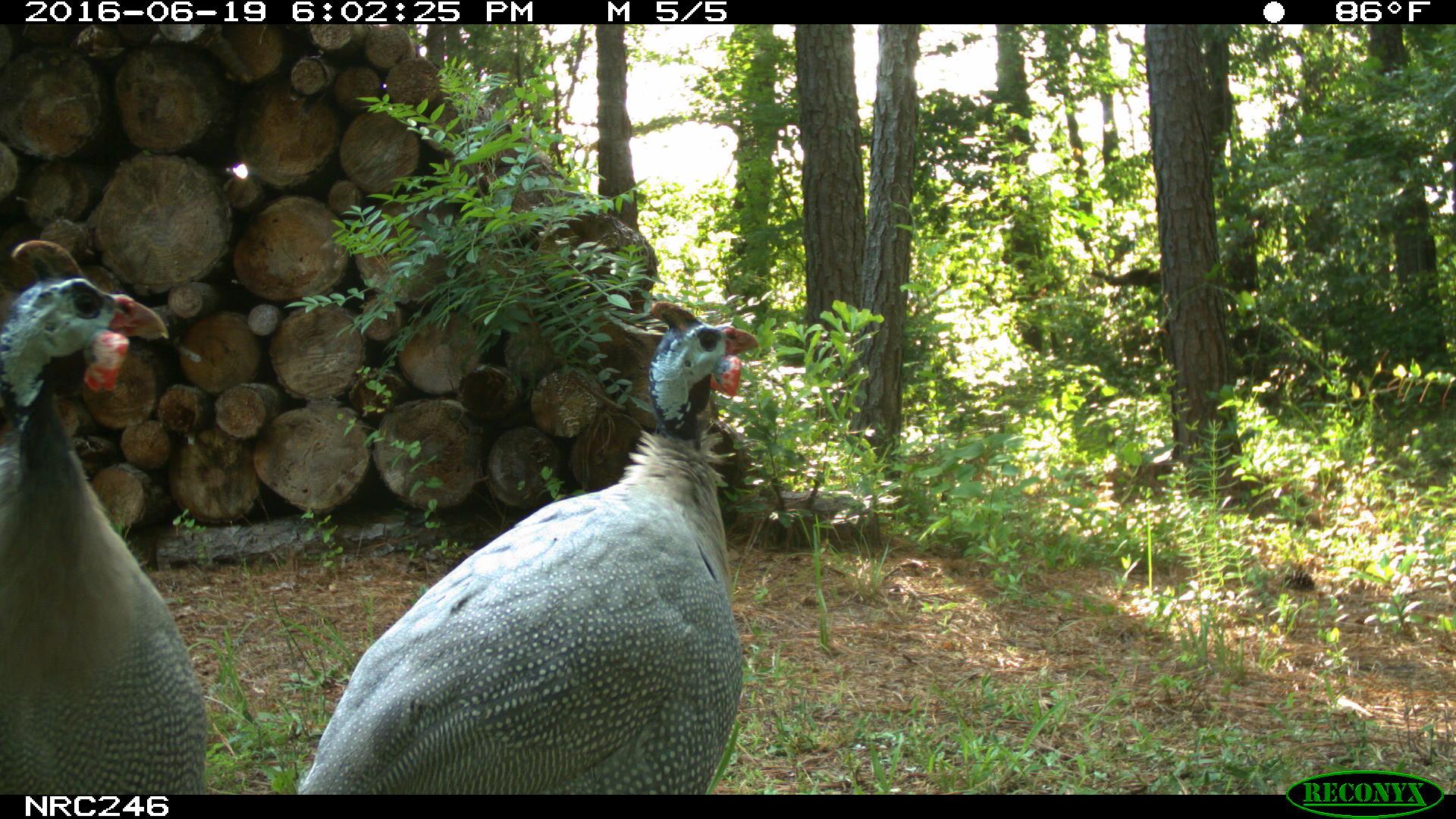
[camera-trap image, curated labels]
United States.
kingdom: Animalia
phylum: Chordata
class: Aves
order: Galliformes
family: Phasianidae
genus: Meleagris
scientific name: Meleagris gallopavo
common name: wild turkey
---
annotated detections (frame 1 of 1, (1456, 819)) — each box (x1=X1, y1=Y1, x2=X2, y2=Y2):
Wild Turkey: (x1=314, y1=321, x2=762, y2=791); (x1=0, y1=229, x2=214, y2=792)